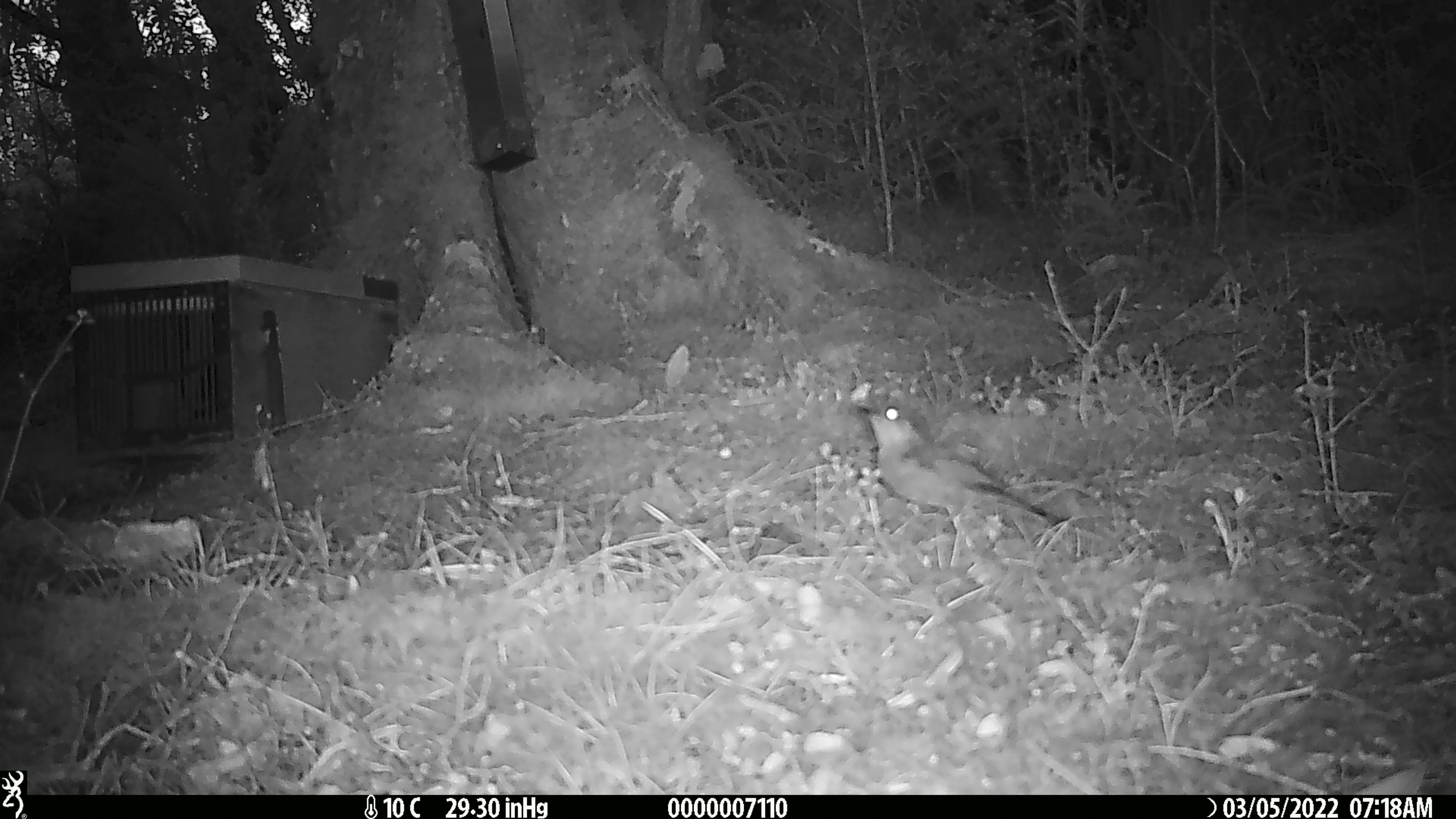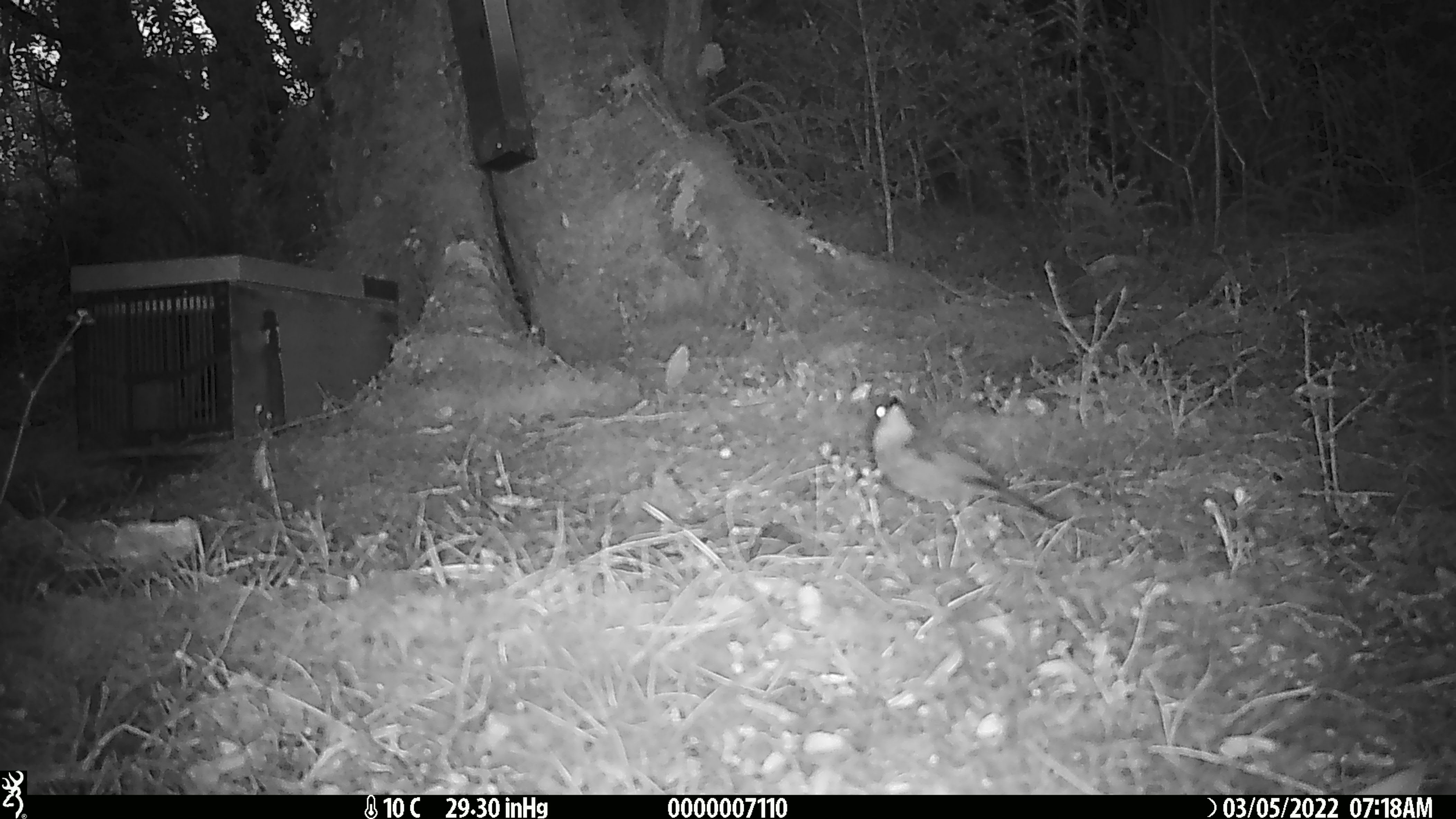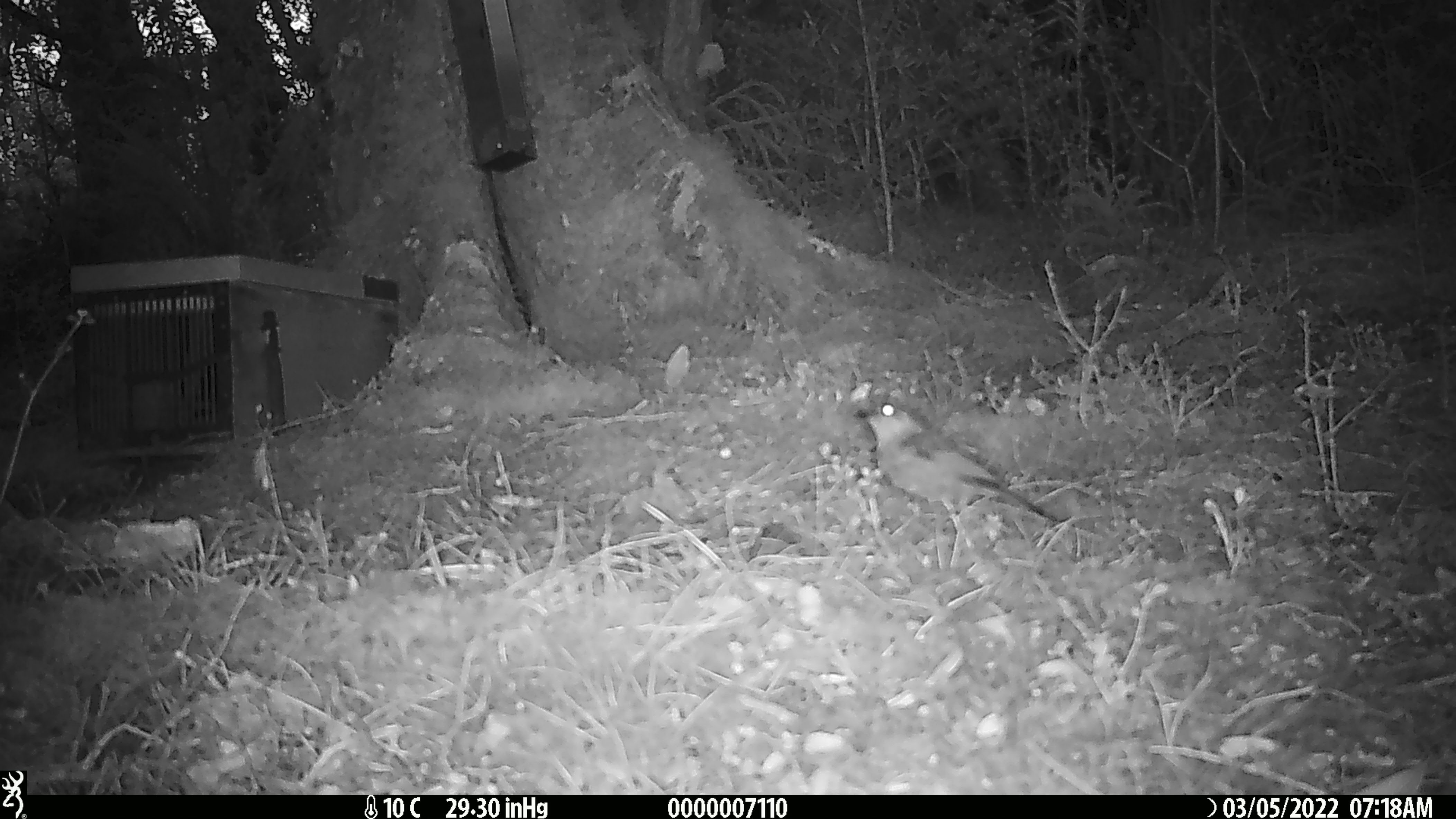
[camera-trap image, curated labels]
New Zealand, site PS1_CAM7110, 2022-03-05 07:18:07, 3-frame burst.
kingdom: Animalia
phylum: Chordata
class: Aves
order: Passeriformes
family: Meliphagidae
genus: Anthornis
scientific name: Anthornis melanura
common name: new zealand bellbird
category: bellbird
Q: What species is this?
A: Bellbird (new zealand bellbird) (Anthornis melanura).